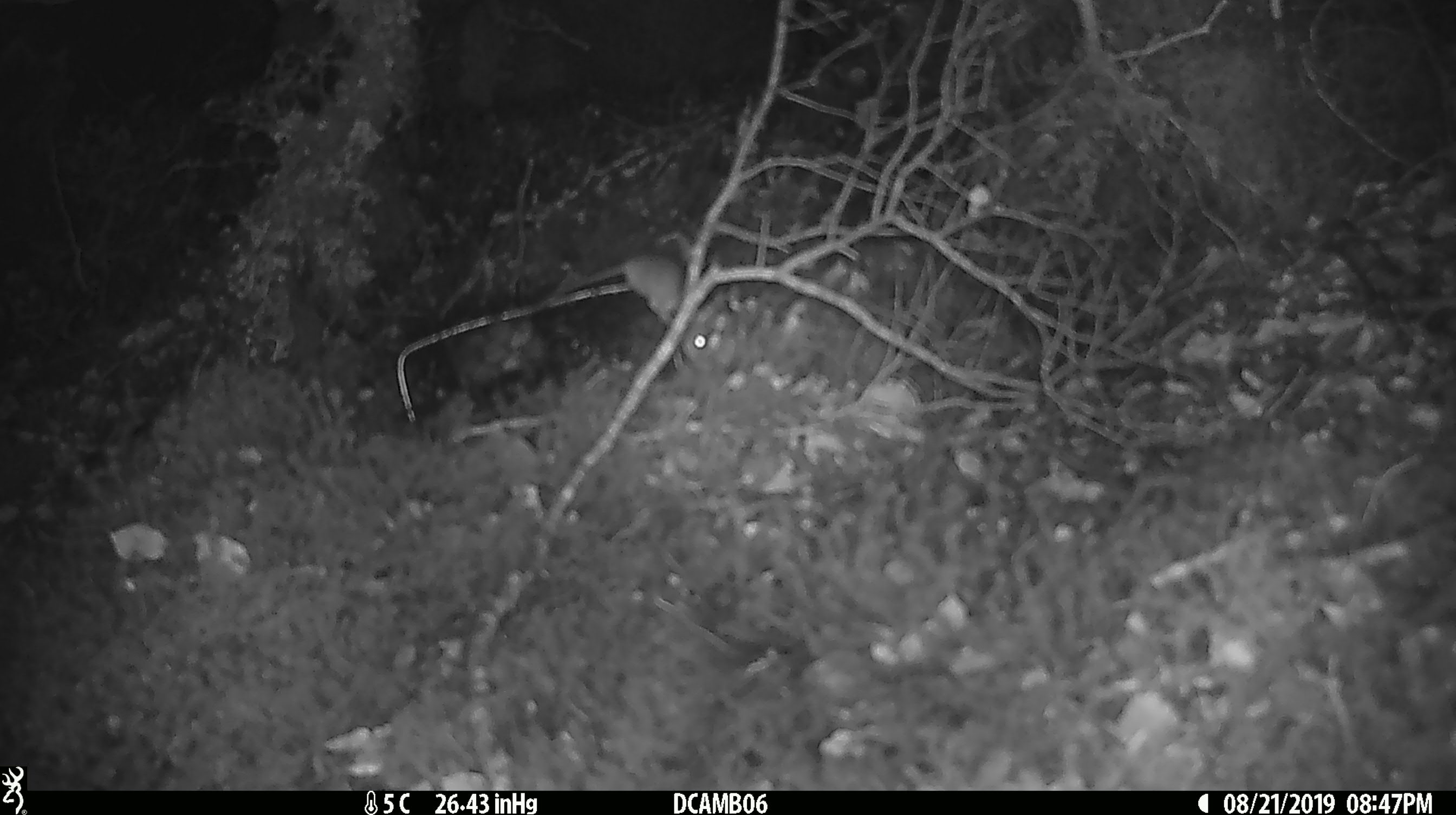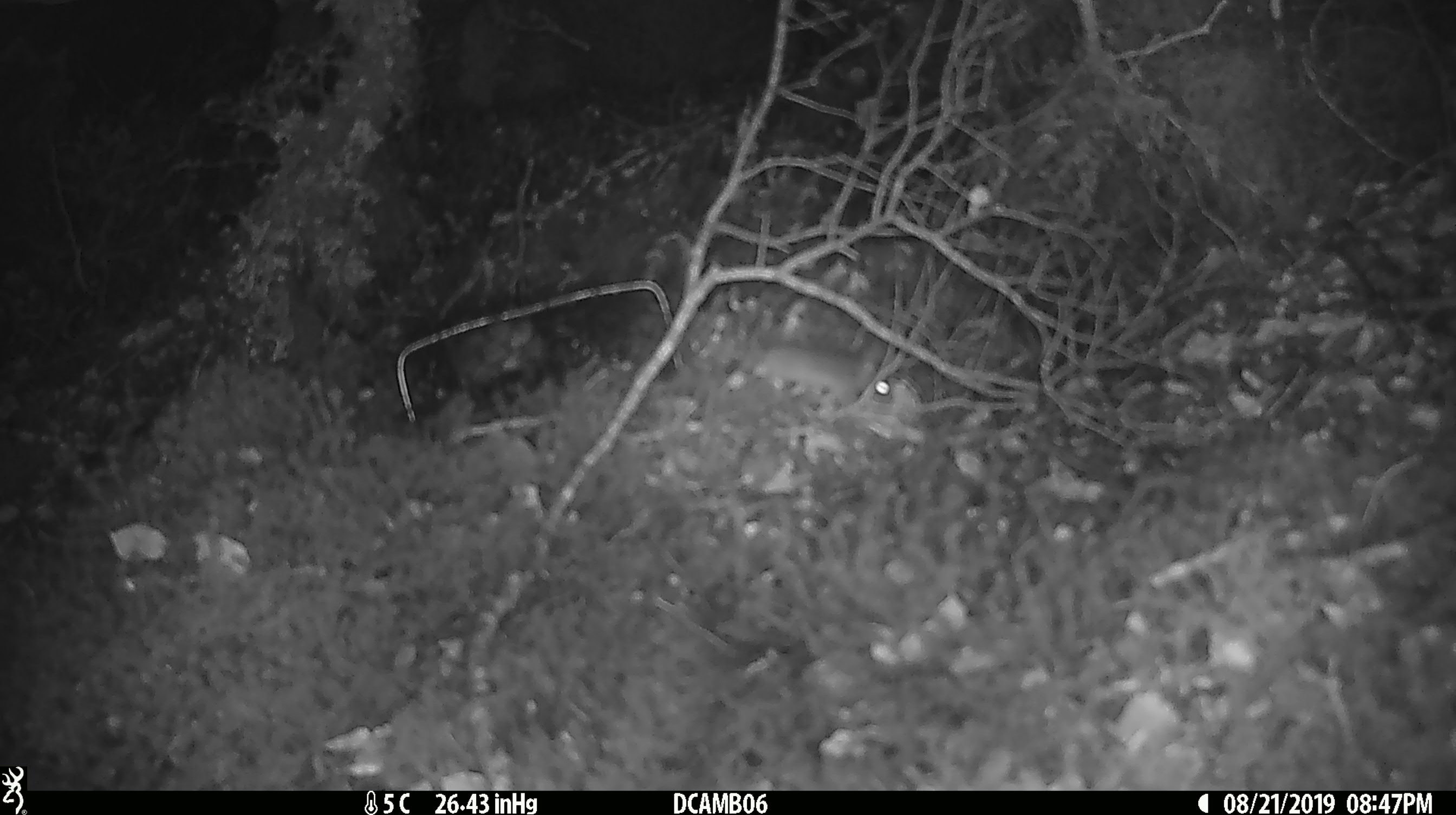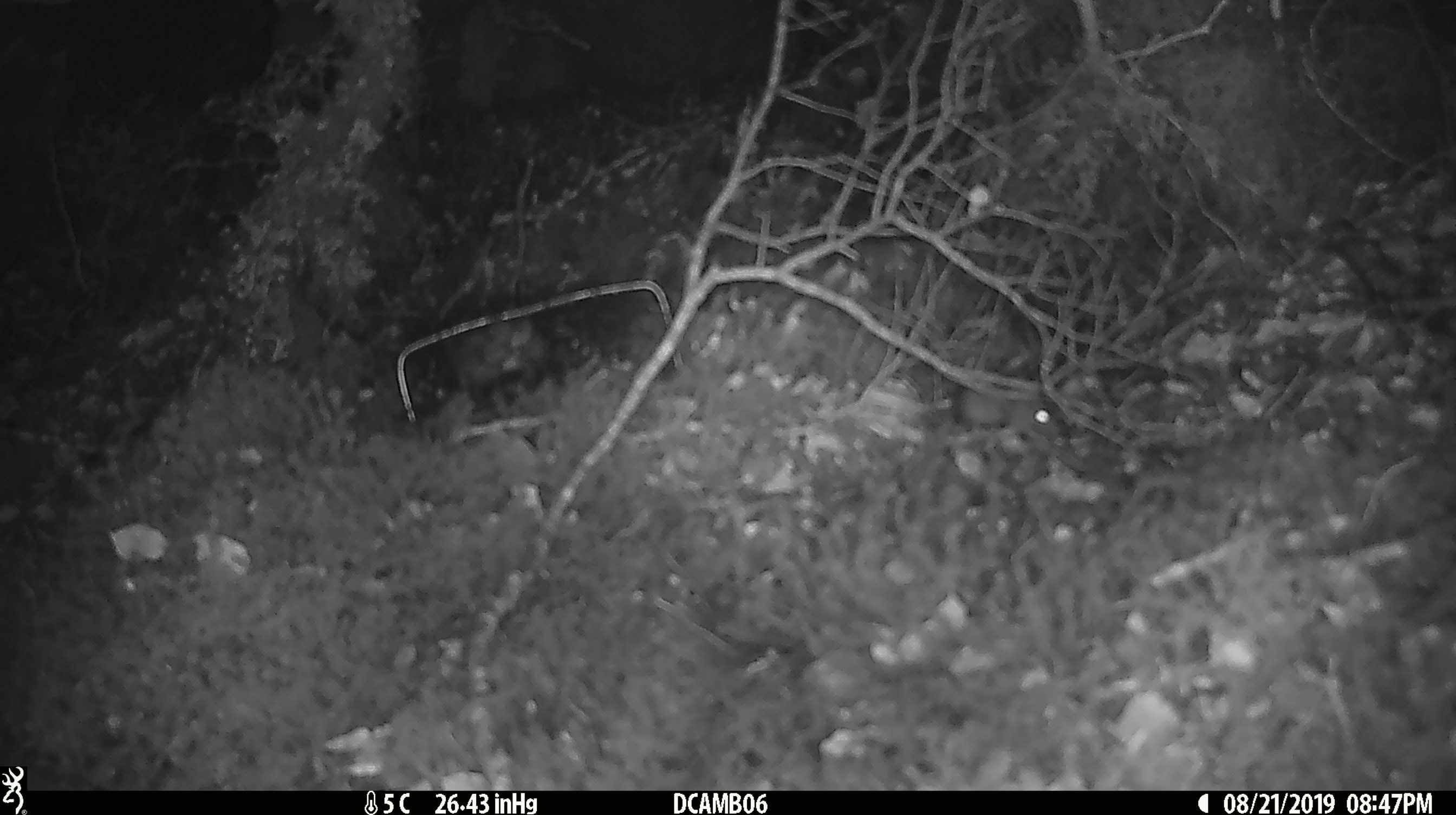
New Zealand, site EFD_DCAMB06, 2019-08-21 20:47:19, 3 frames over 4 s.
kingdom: Animalia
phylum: Chordata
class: Mammalia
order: Rodentia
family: Muridae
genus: Mus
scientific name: Mus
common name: mouse